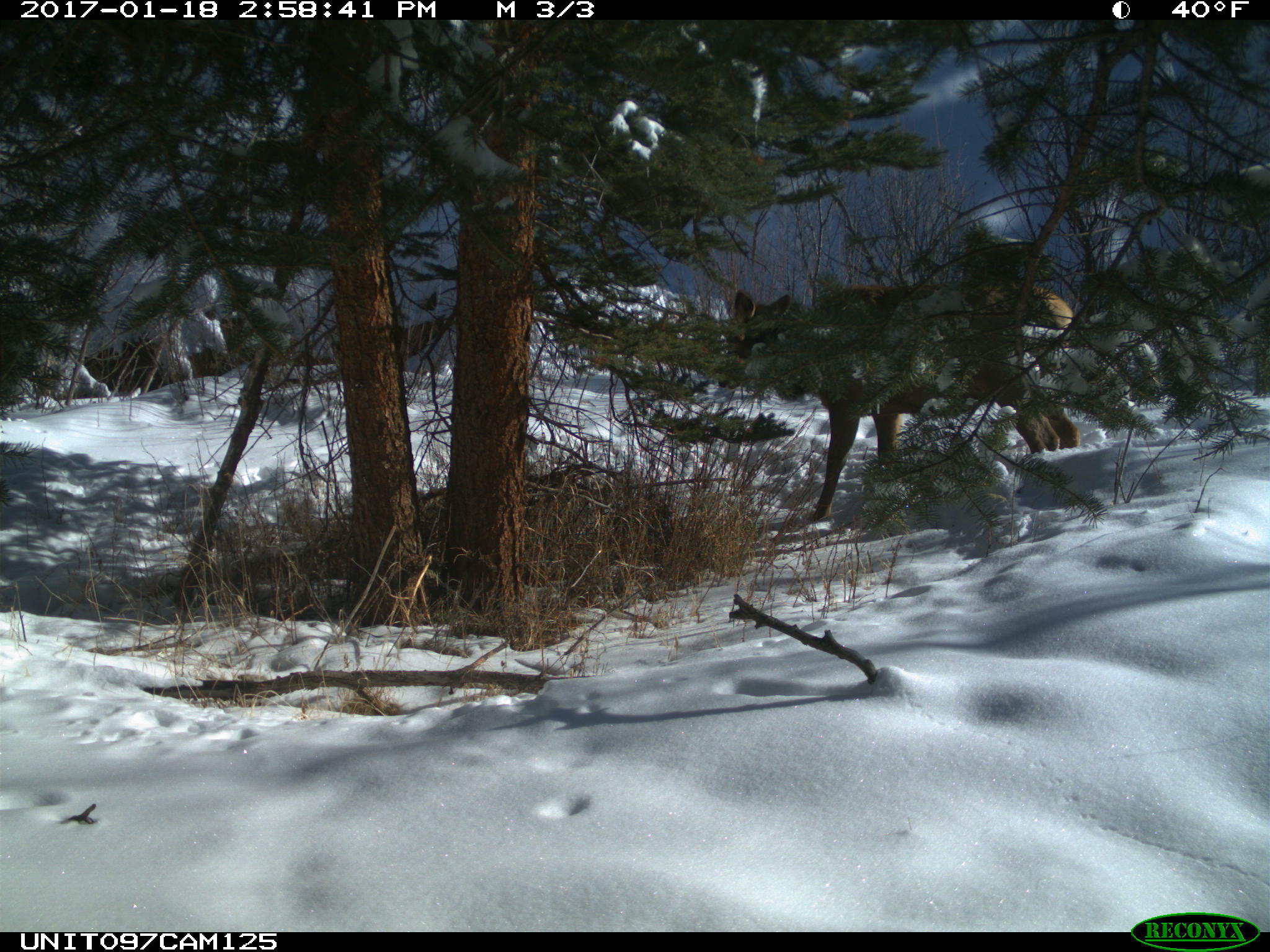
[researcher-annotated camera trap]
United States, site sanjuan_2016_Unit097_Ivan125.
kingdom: Animalia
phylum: Chordata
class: Mammalia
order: Artiodactyla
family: Cervidae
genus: Cervus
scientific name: Cervus elaphus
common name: red deer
Cervus elaphus (red deer).